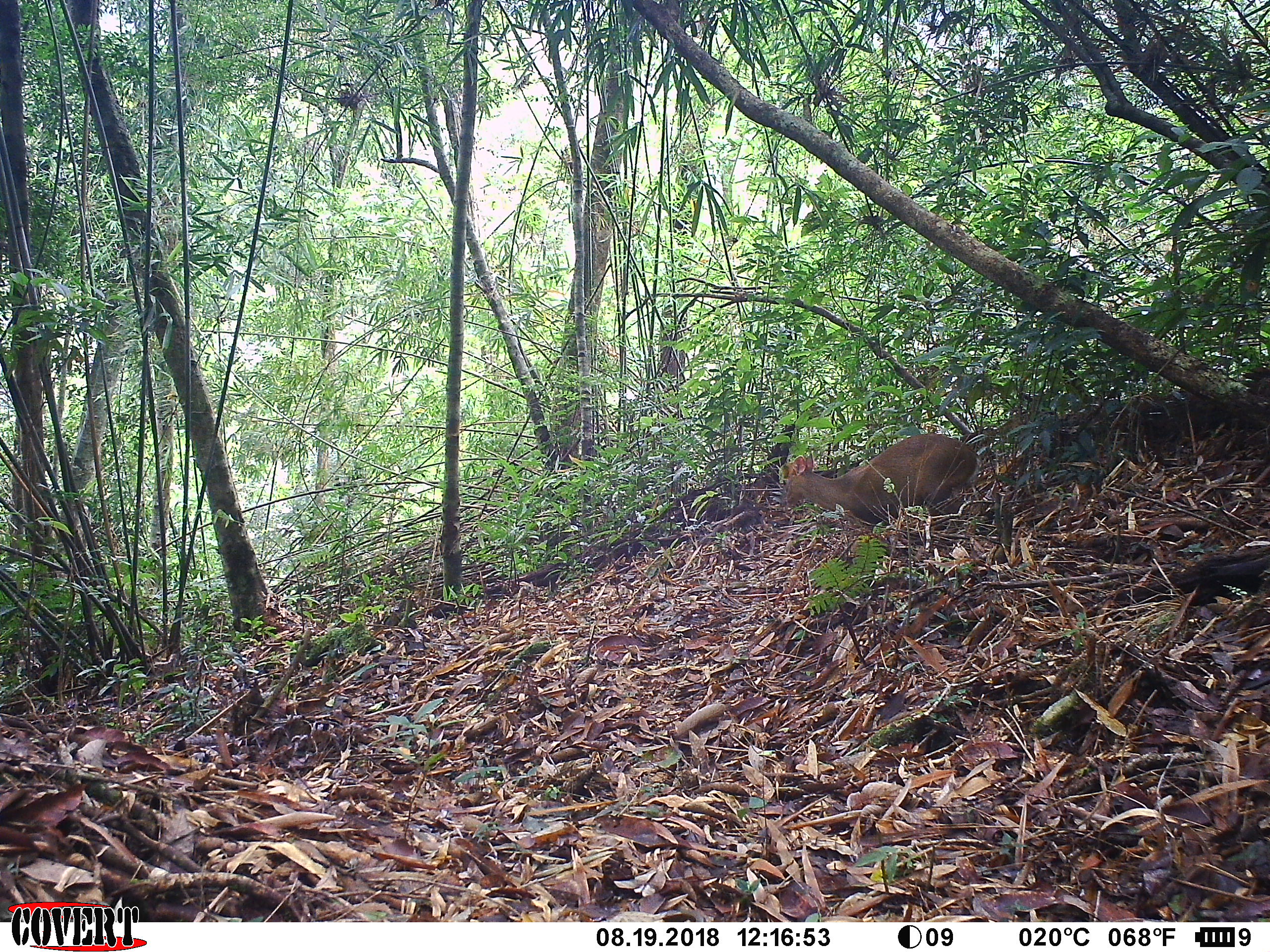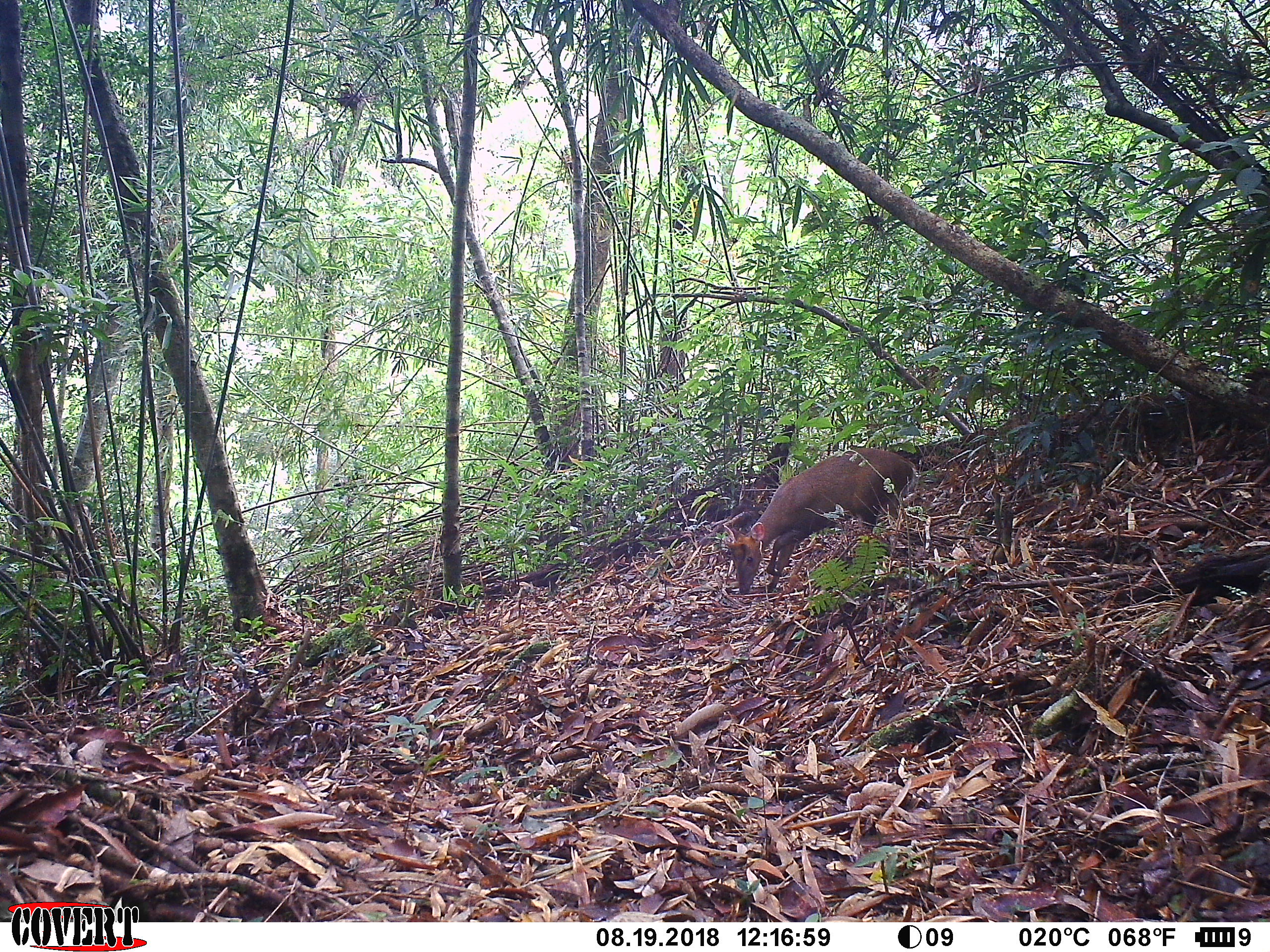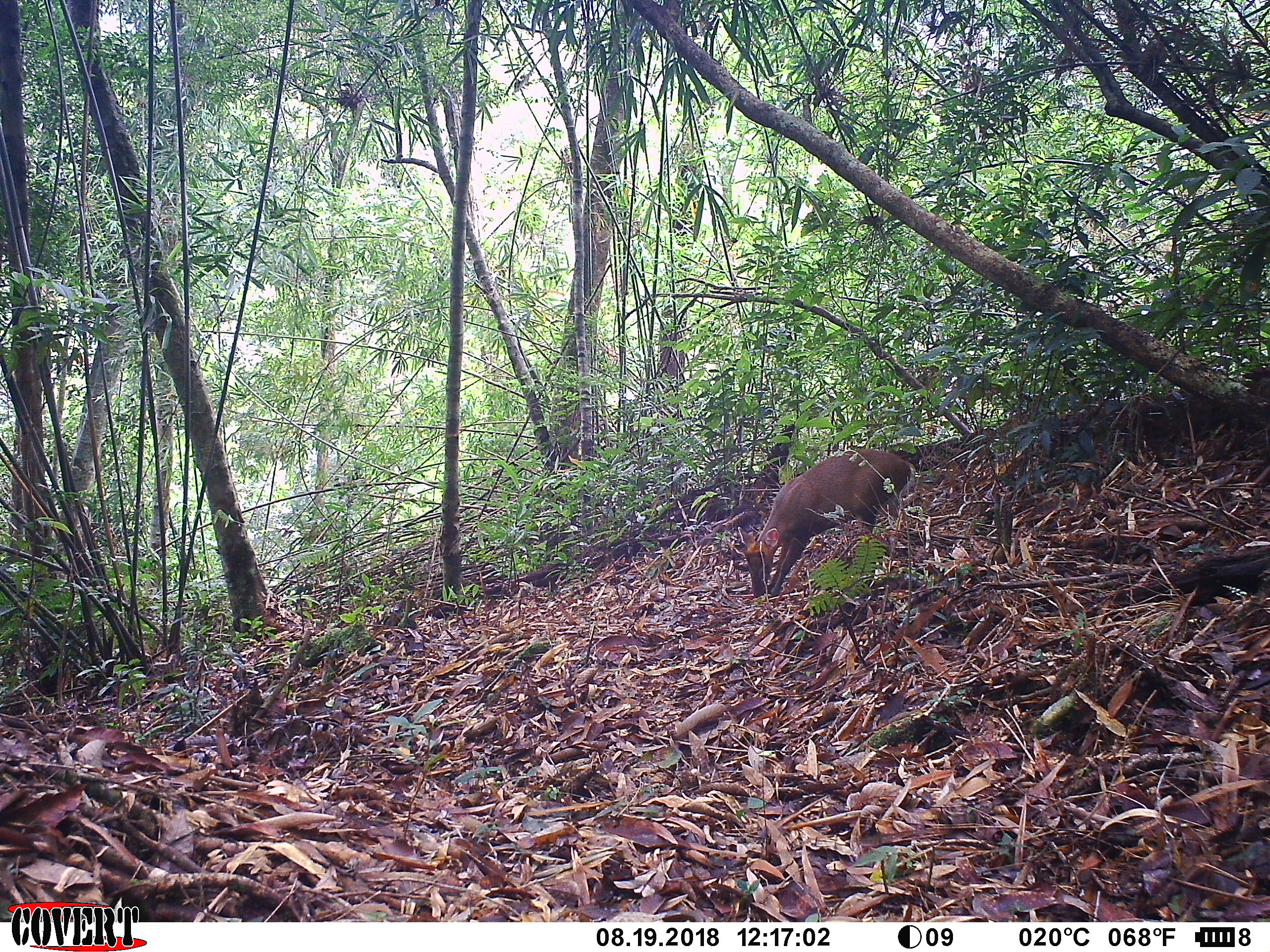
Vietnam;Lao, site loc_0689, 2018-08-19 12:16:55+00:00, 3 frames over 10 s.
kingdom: Animalia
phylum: Chordata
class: Mammalia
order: Artiodactyla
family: Cervidae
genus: Muntiacus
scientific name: Muntiacus rooseveltorum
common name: roosevelt's muntjac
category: roosevelts muntjac group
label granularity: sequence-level